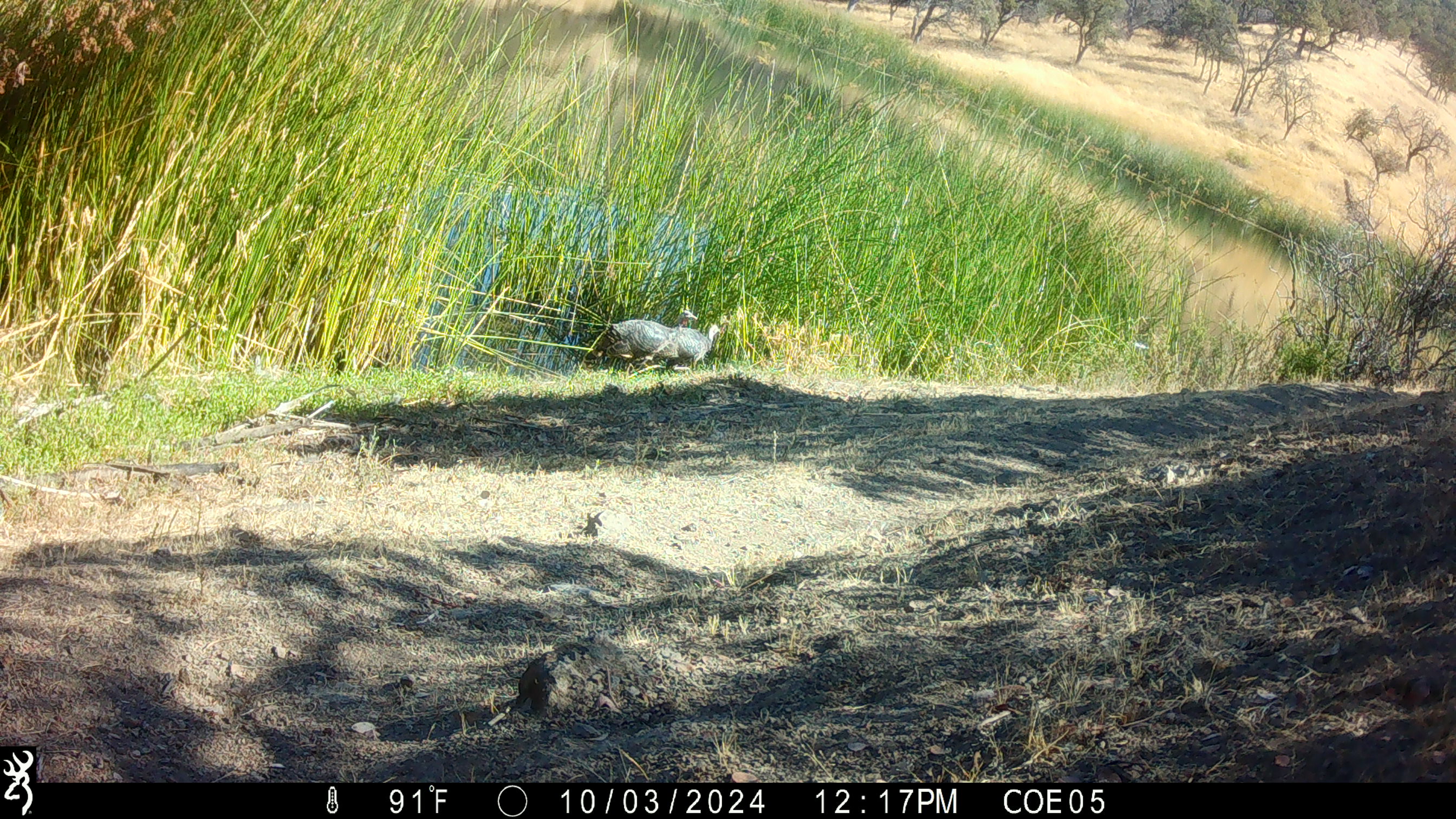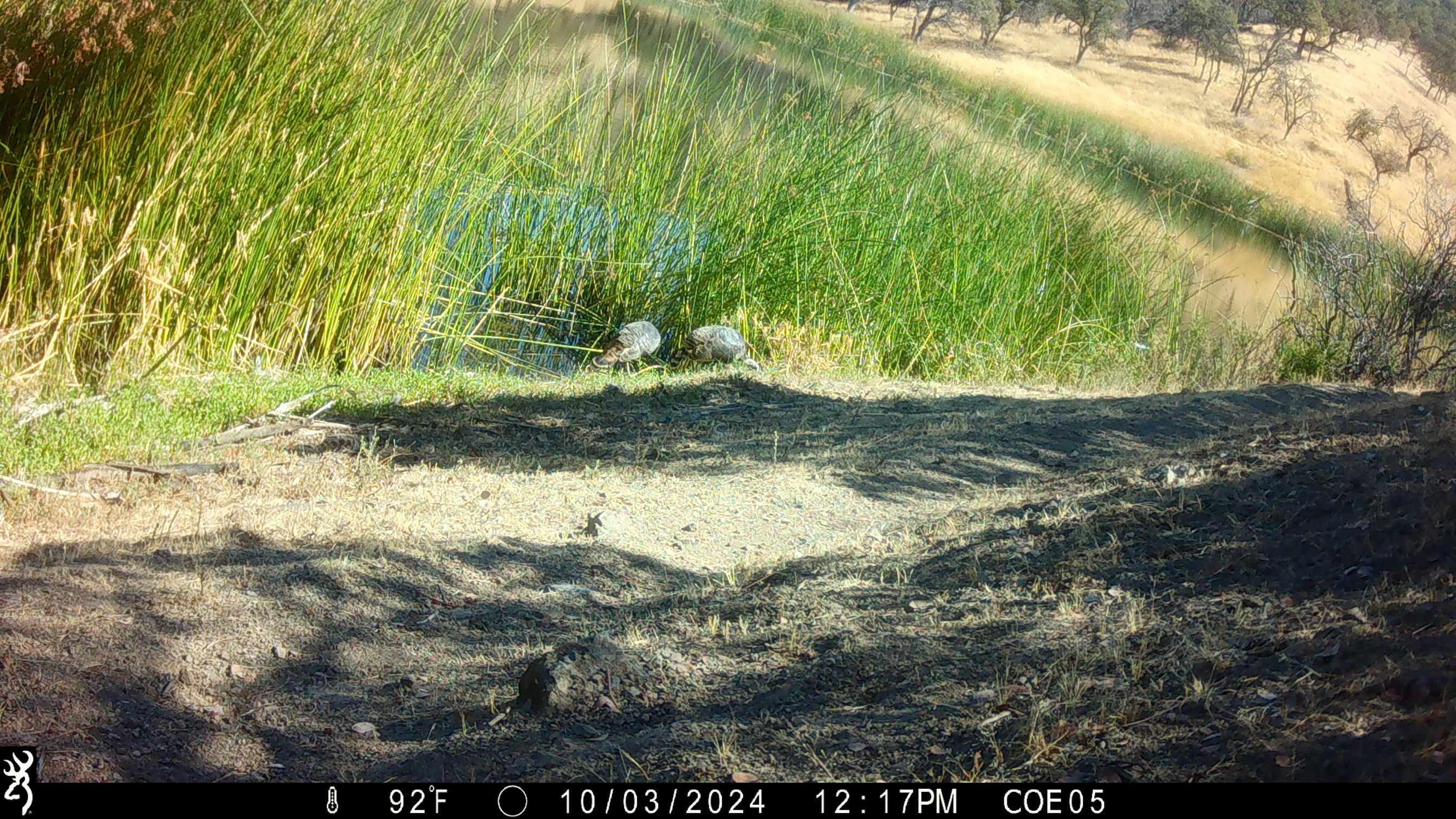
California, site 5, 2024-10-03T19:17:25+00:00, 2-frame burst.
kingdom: Animalia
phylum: Chordata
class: Aves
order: Galliformes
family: Phasianidae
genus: Meleagris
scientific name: Meleagris gallopavo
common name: turkey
Turkey (Meleagris gallopavo).